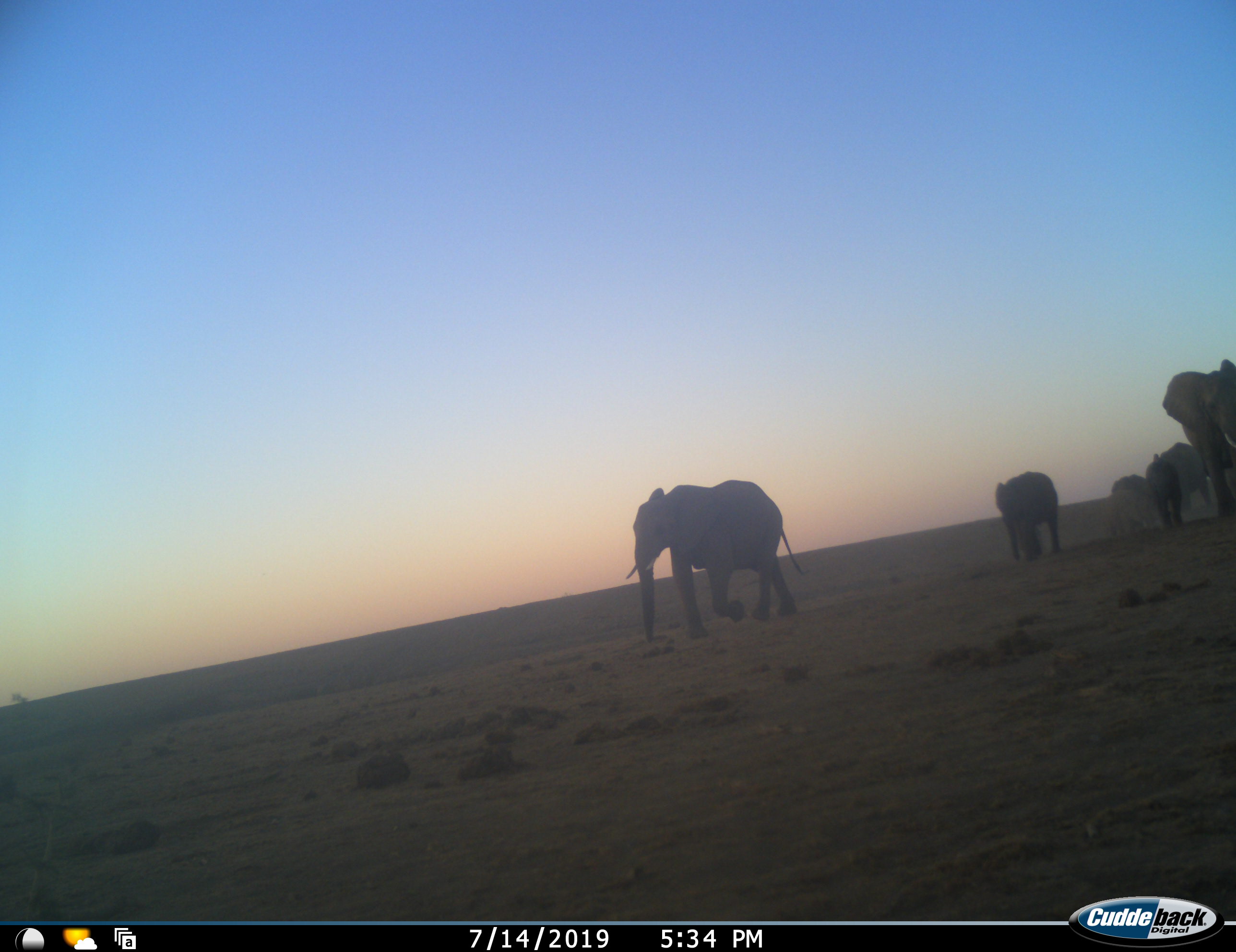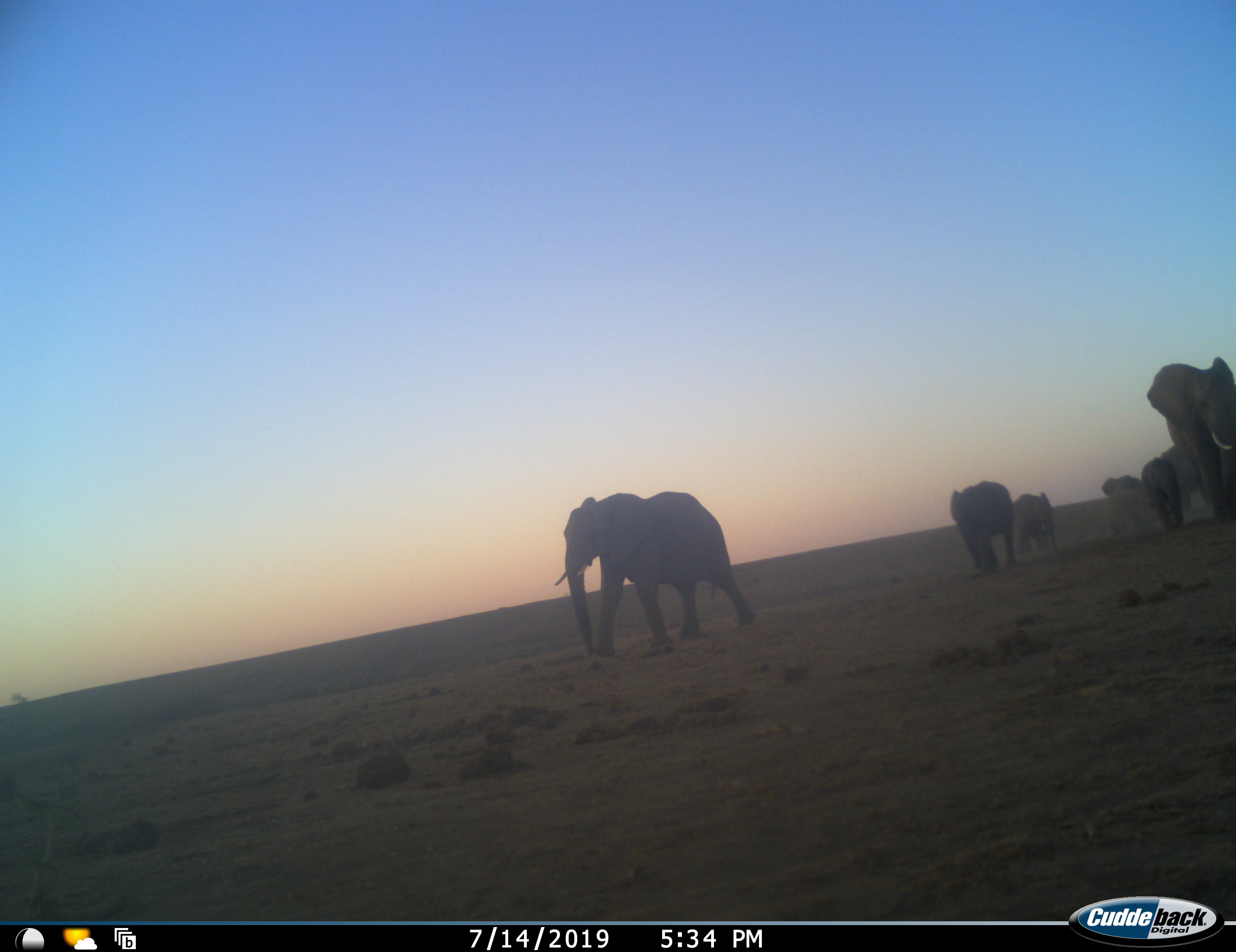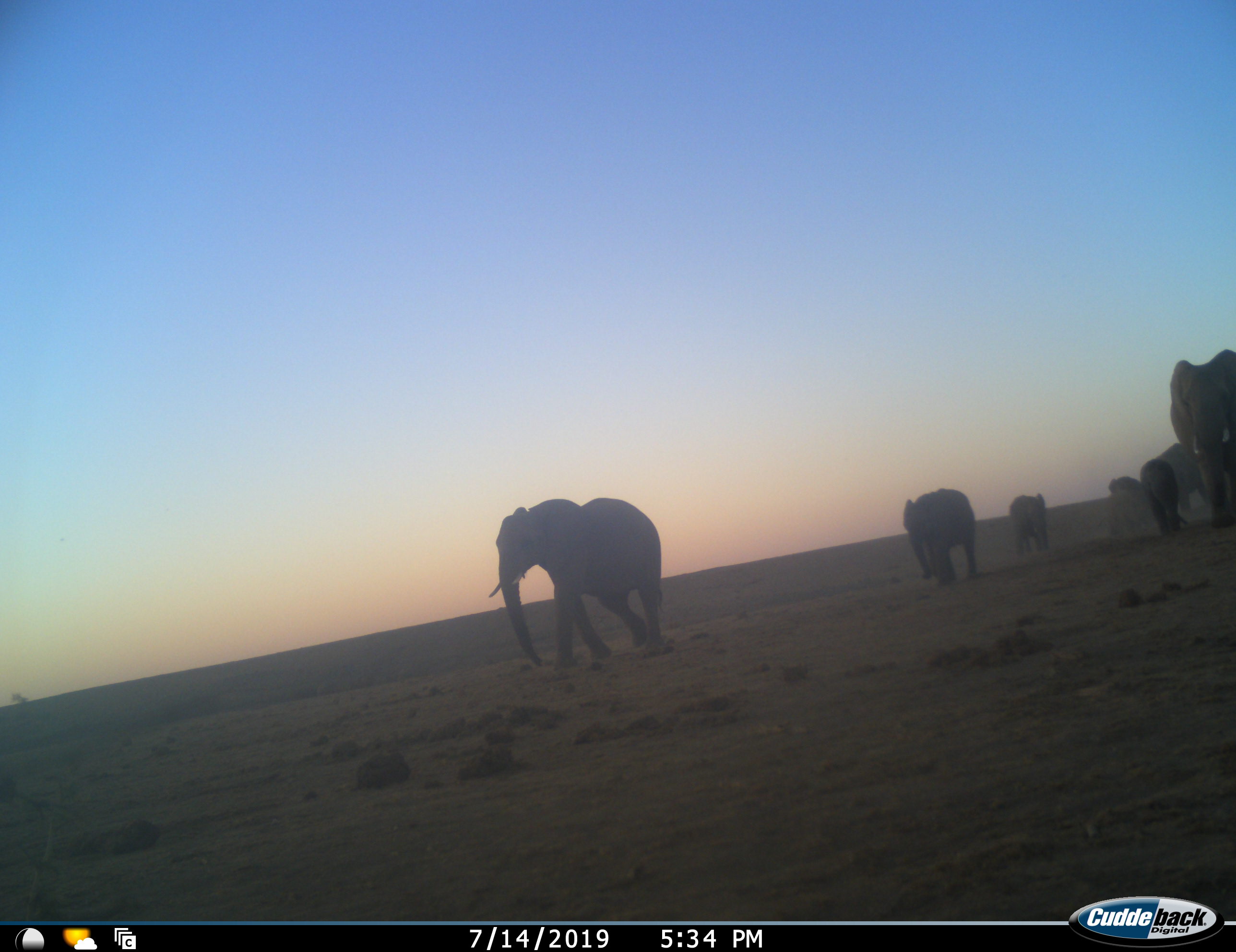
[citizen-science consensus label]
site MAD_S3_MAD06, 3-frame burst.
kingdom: Animalia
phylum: Chordata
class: Mammalia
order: Proboscidea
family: Elephantidae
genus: Loxodonta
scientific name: Loxodonta africana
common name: african bush elephant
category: elephant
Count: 7.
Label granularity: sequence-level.